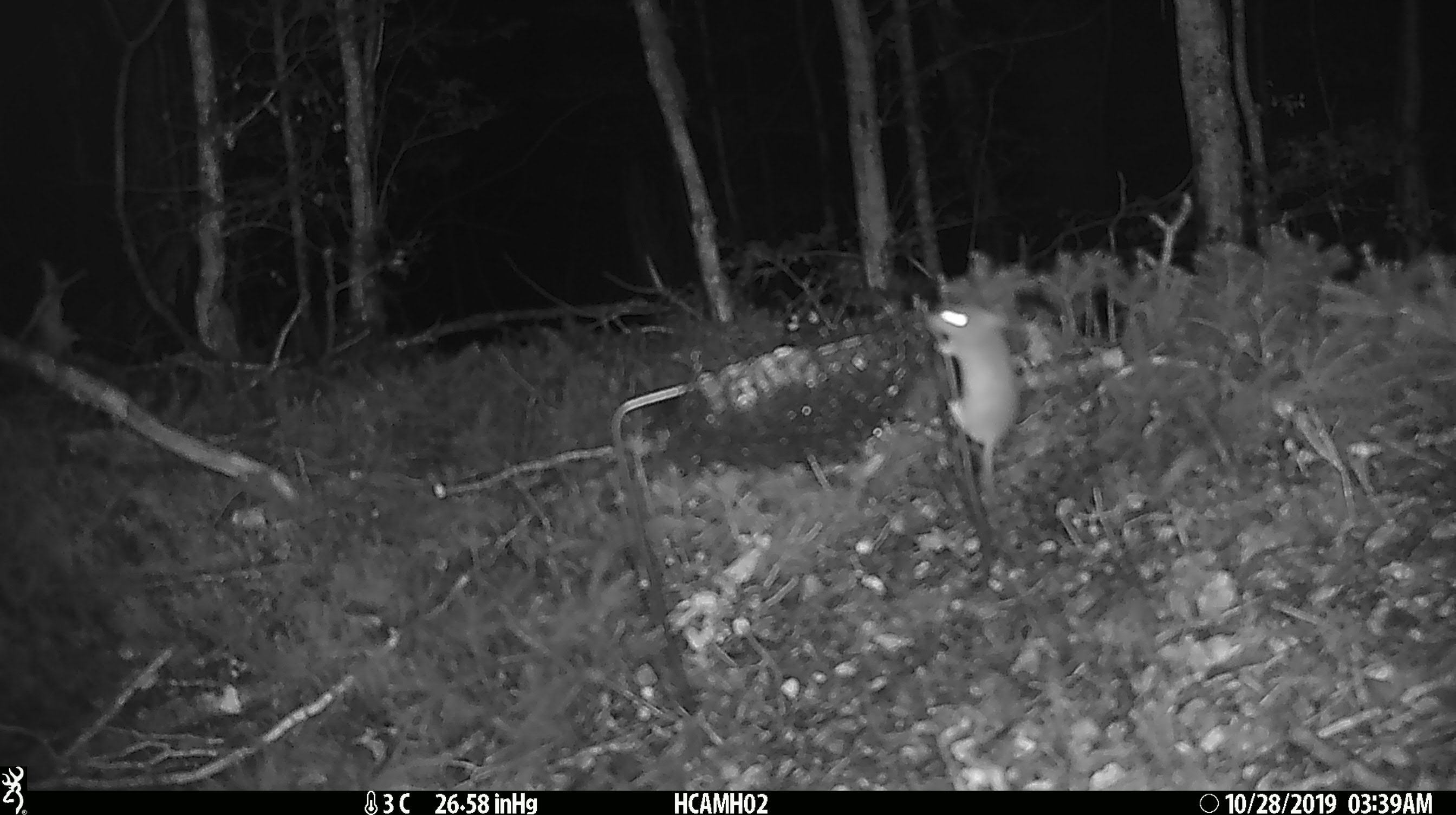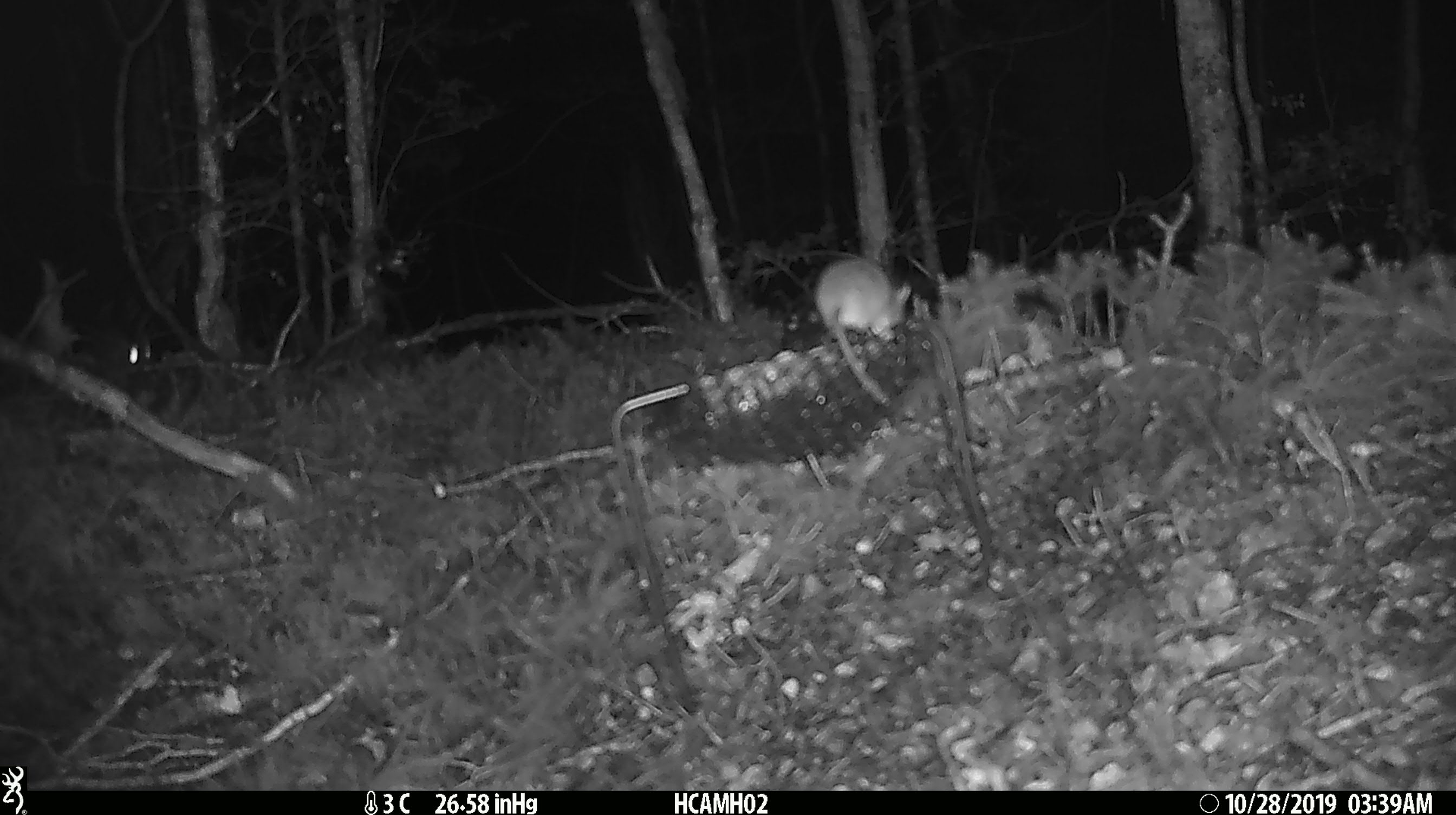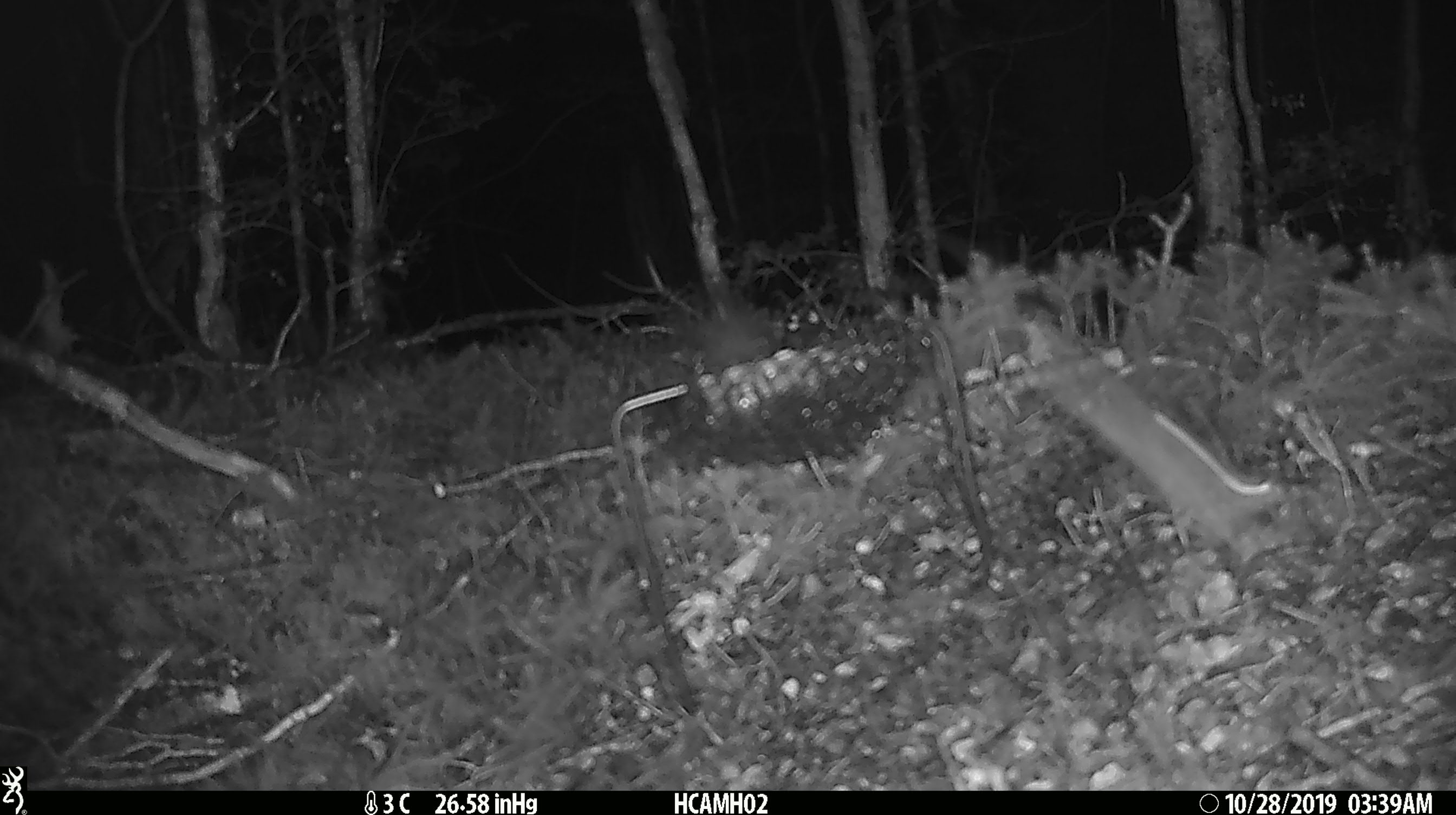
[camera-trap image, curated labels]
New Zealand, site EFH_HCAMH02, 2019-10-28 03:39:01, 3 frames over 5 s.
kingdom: Animalia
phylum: Chordata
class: Mammalia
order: Rodentia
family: Muridae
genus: Mus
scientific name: Mus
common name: mouse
Mouse (Mus).